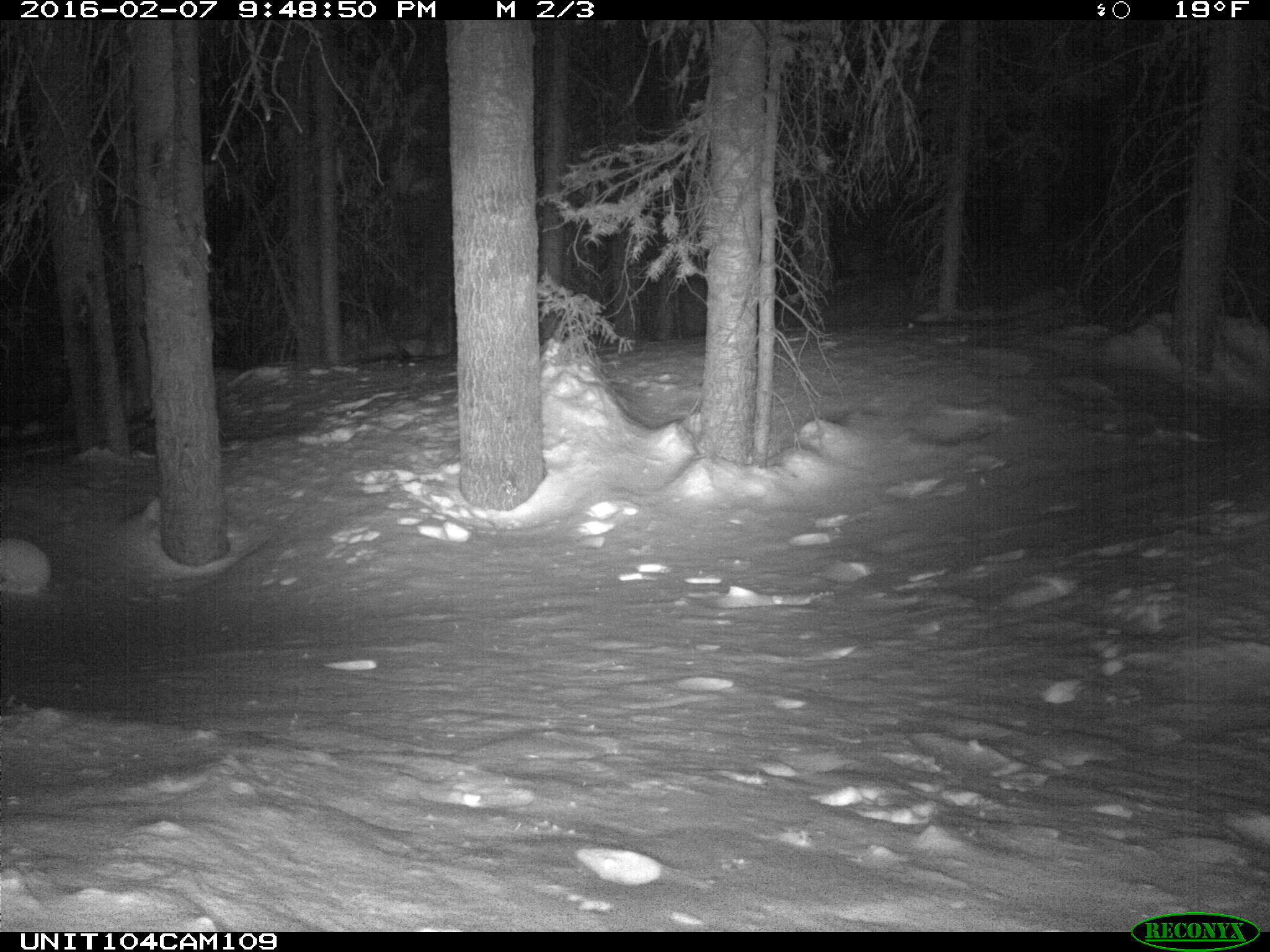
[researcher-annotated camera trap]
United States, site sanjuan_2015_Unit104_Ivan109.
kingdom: Animalia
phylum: Chordata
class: Mammalia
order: Lagomorpha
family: Leporidae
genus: Lepus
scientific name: Lepus americanus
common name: snowshoe hare